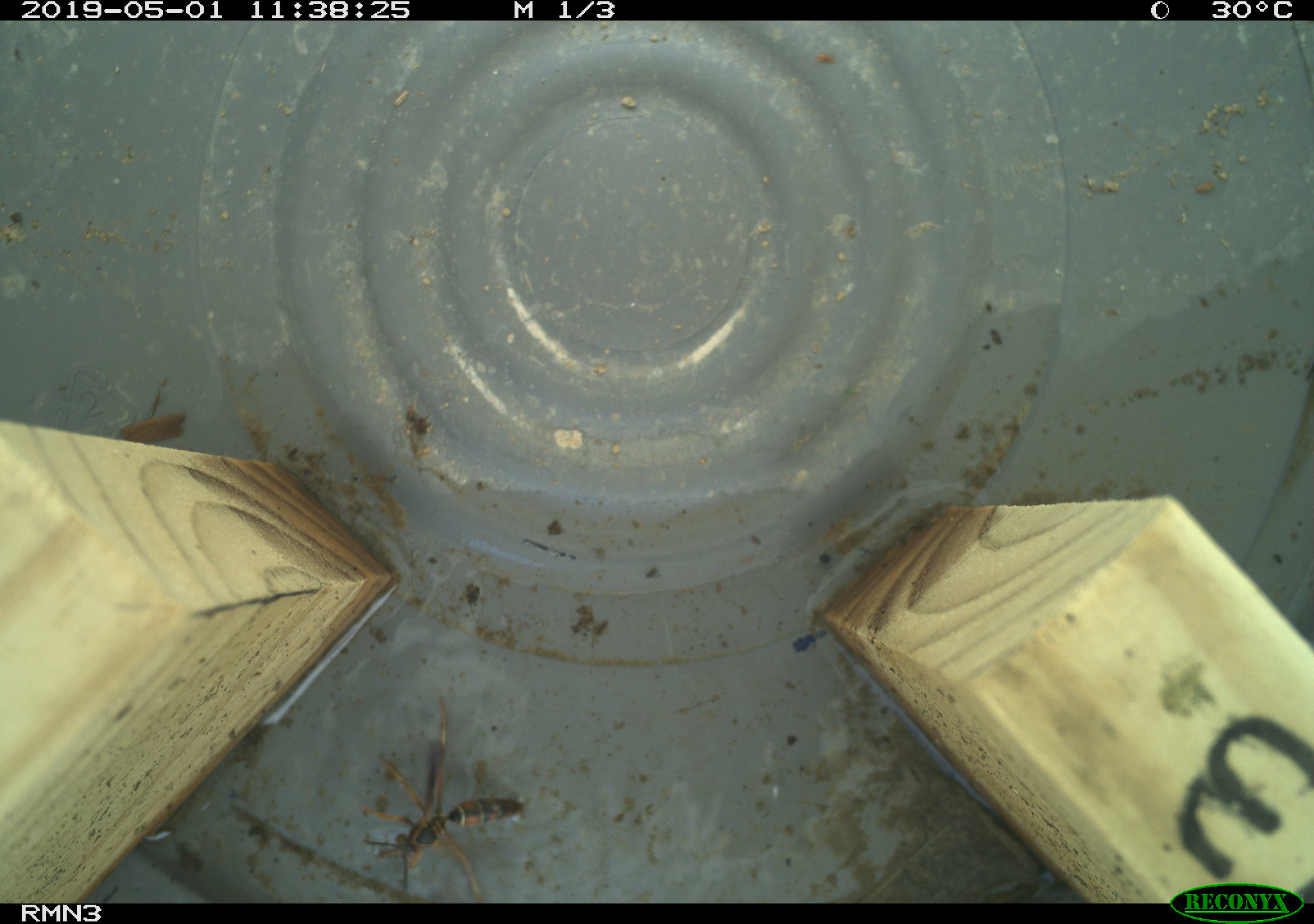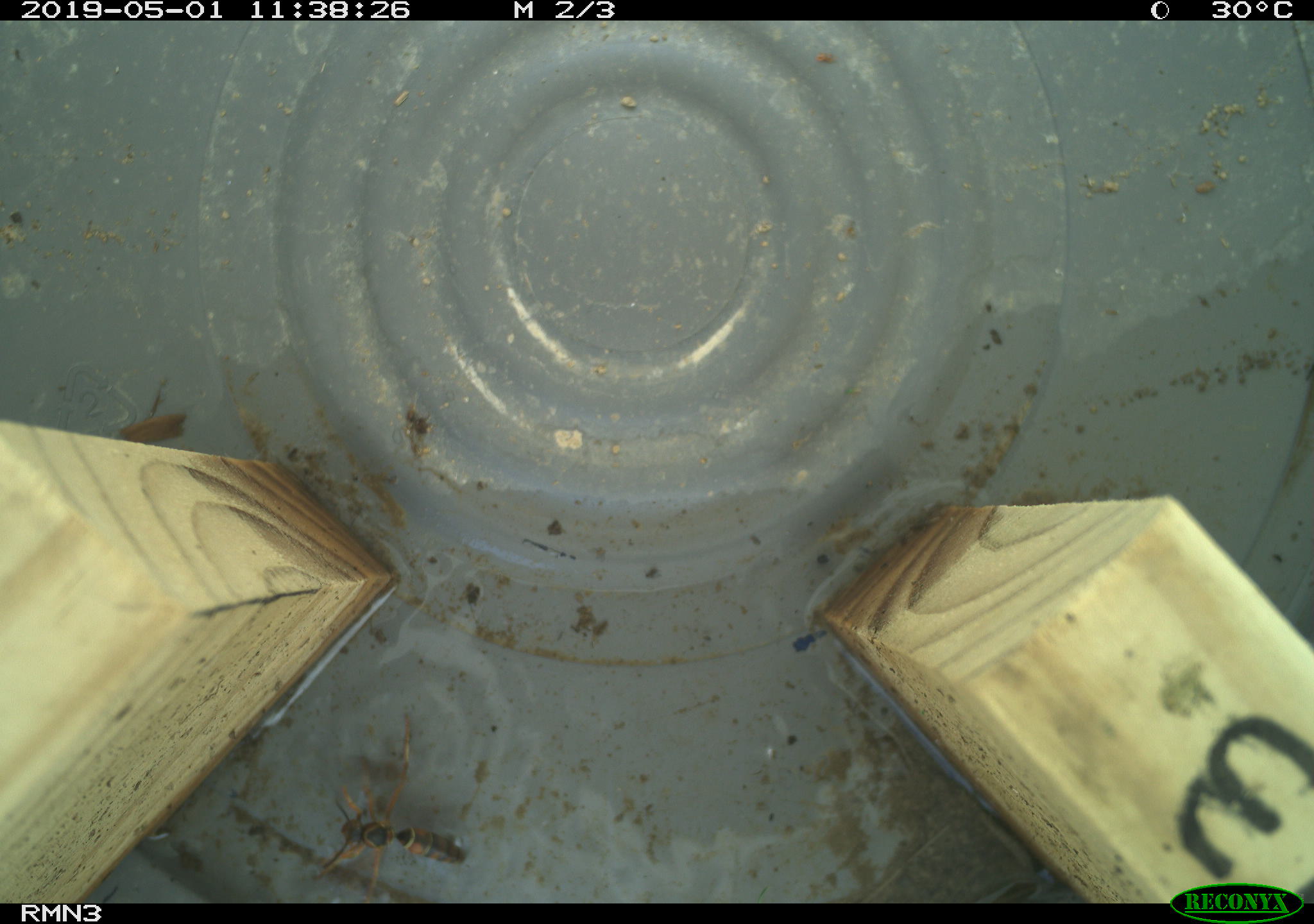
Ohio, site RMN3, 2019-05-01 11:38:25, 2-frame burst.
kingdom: Animalia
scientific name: Animalia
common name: animal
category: invertebrate